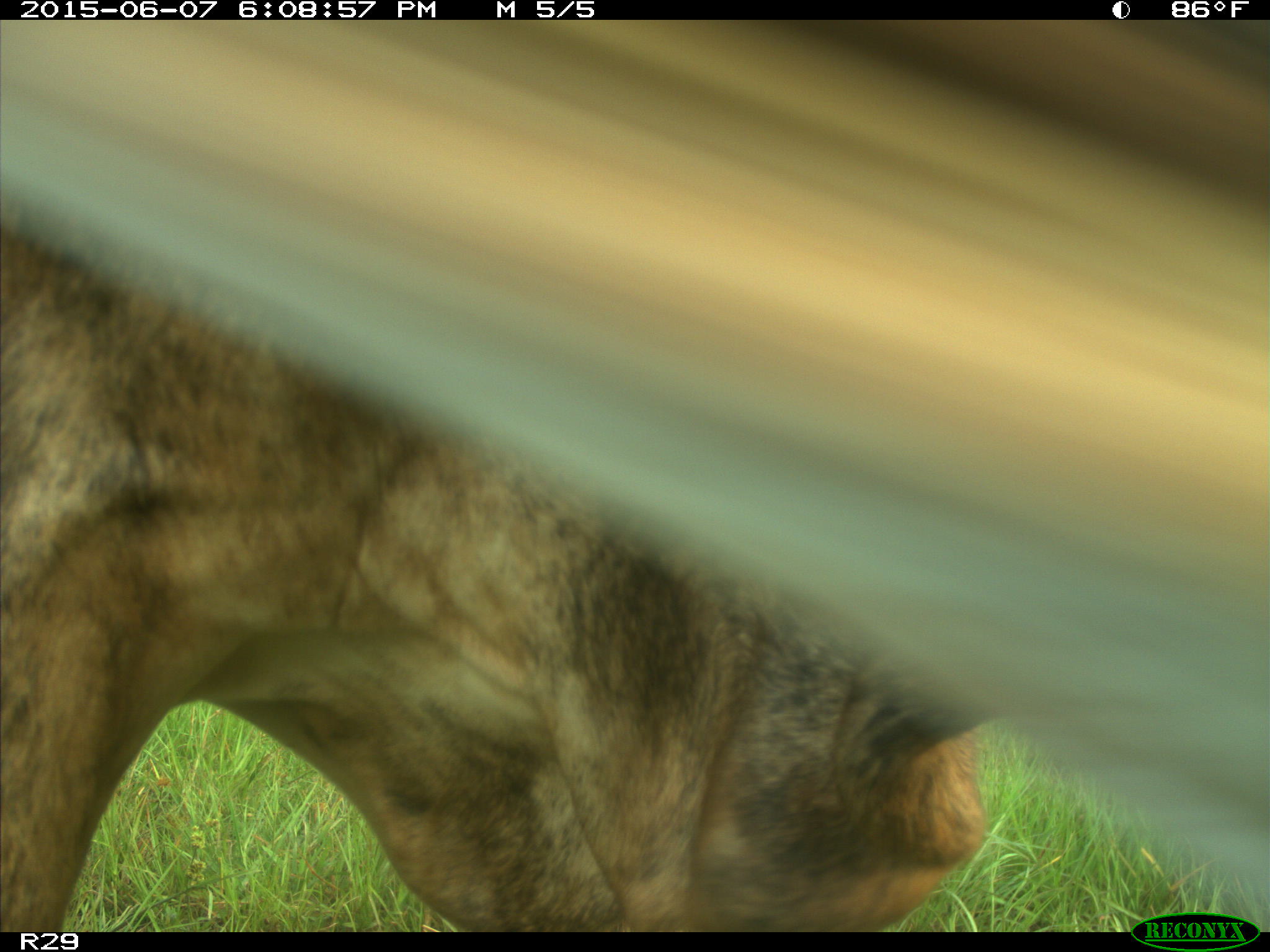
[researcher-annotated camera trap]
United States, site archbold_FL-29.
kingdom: Animalia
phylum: Chordata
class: Mammalia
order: Artiodactyla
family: Bovidae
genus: Bos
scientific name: Bos taurus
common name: domestic cow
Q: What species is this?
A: Bos taurus (domestic cow).